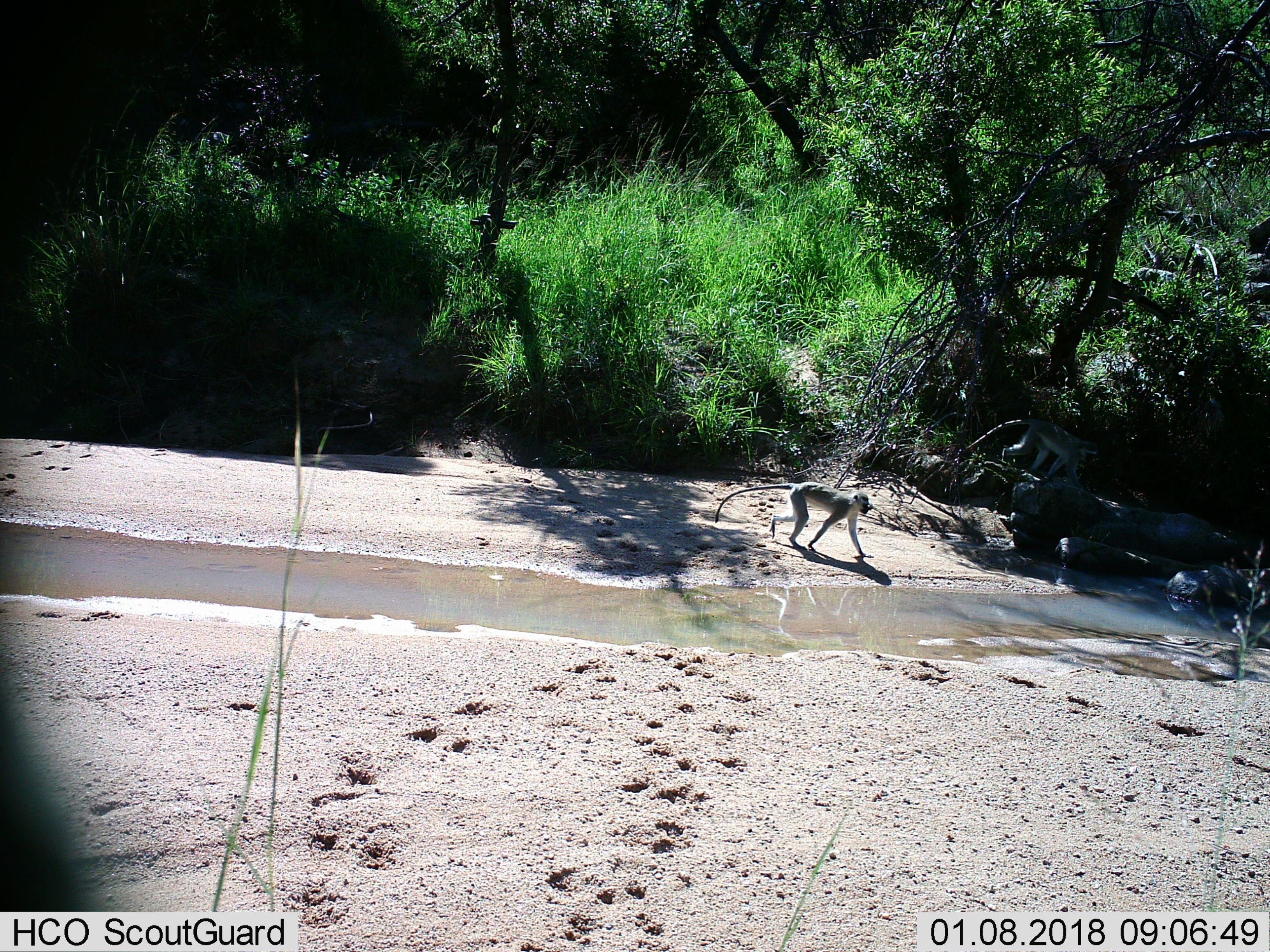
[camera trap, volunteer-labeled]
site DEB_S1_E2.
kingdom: Animalia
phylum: Chordata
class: Mammalia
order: Primates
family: Cercopithecidae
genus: Chlorocebus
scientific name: Chlorocebus pygerythrus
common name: vervet monkey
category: monkeyvervet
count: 1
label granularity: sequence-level